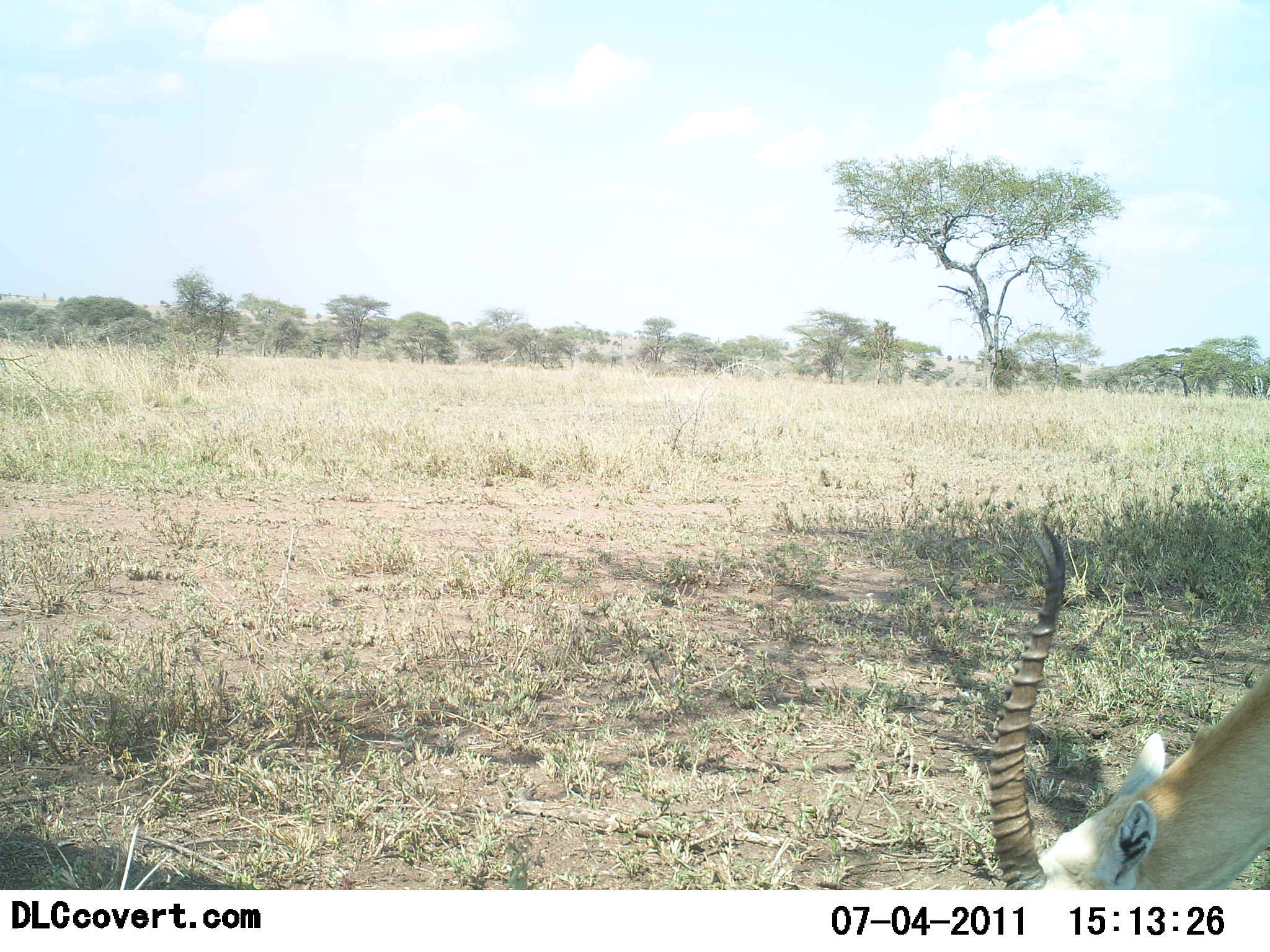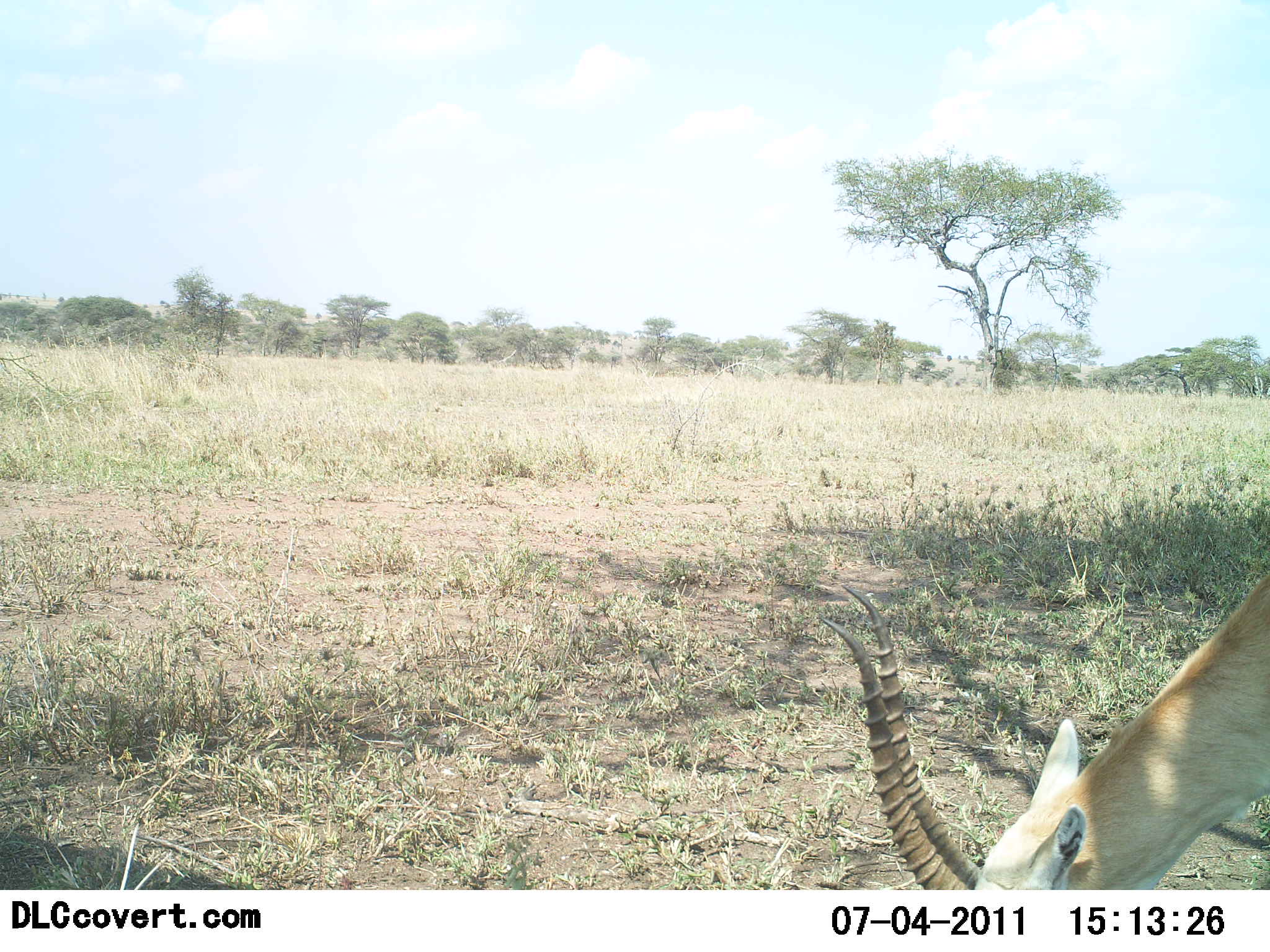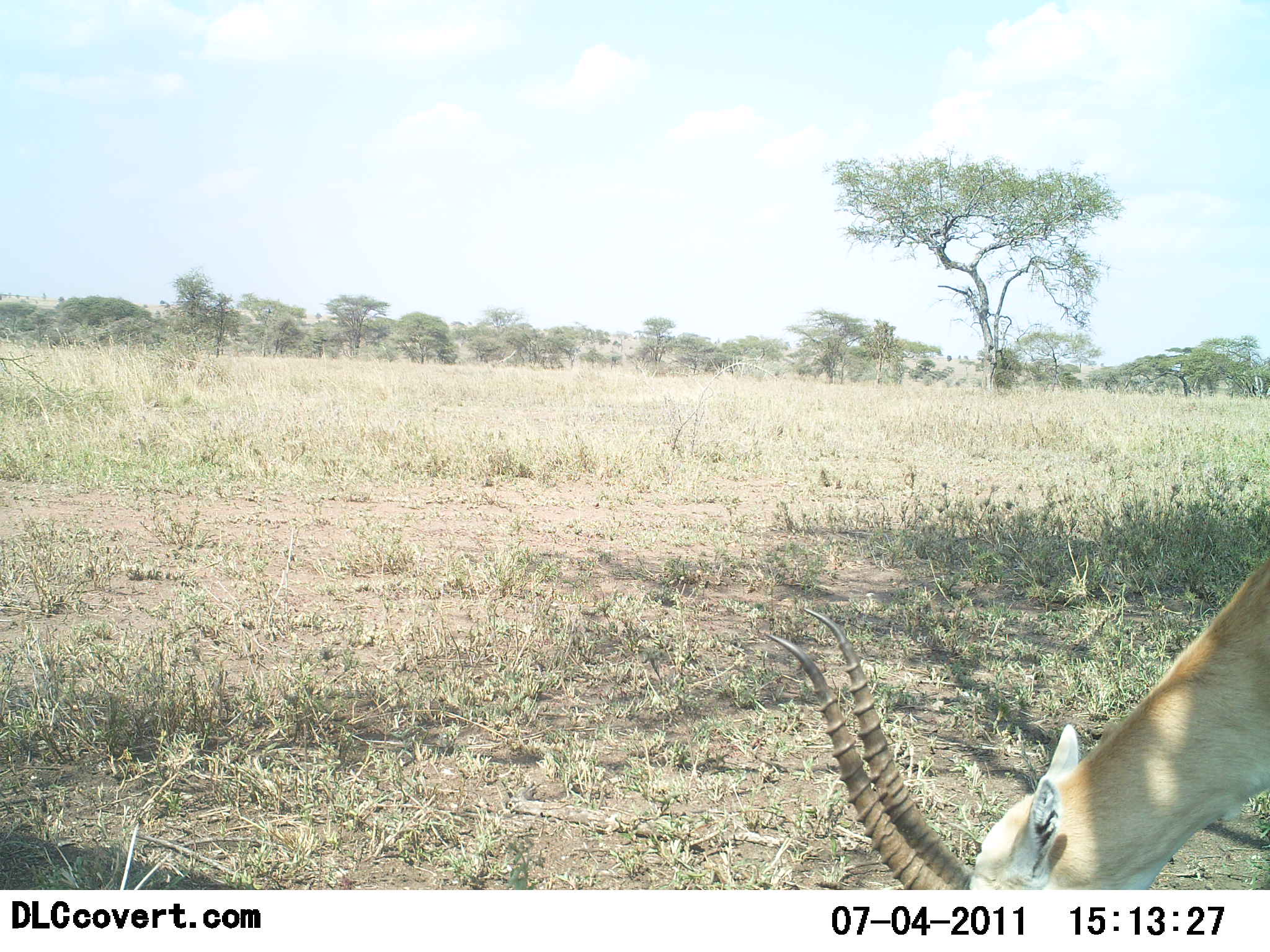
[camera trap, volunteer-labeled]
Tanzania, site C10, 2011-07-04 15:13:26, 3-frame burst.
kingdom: Animalia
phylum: Chordata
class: Mammalia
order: Artiodactyla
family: Bovidae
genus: Eudorcas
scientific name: Eudorcas thomsonii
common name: thomson's gazelle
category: gazellethomsons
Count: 1.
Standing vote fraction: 20%.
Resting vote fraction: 0%.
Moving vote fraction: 0%.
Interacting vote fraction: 0%.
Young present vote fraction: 0%.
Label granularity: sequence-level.